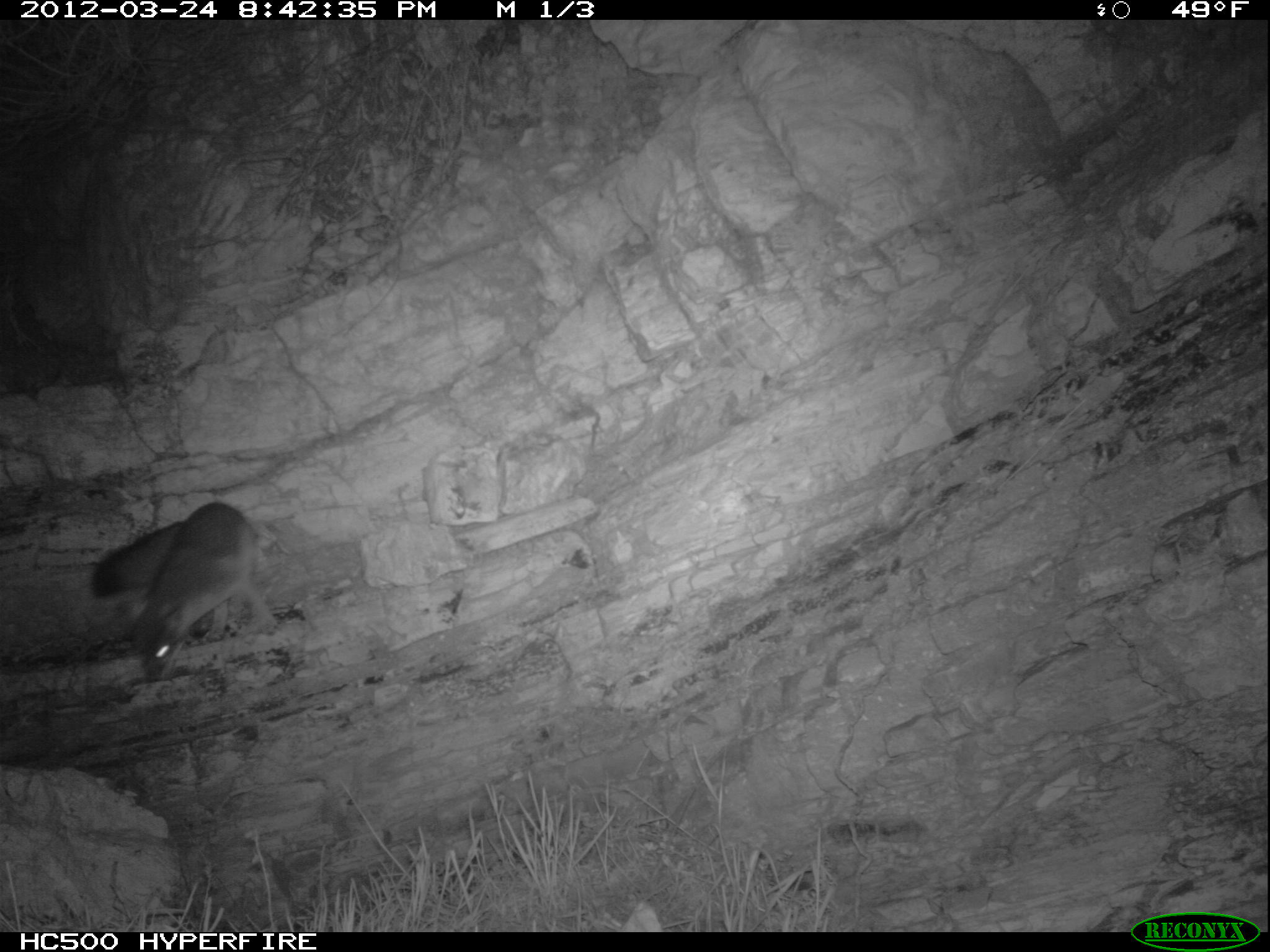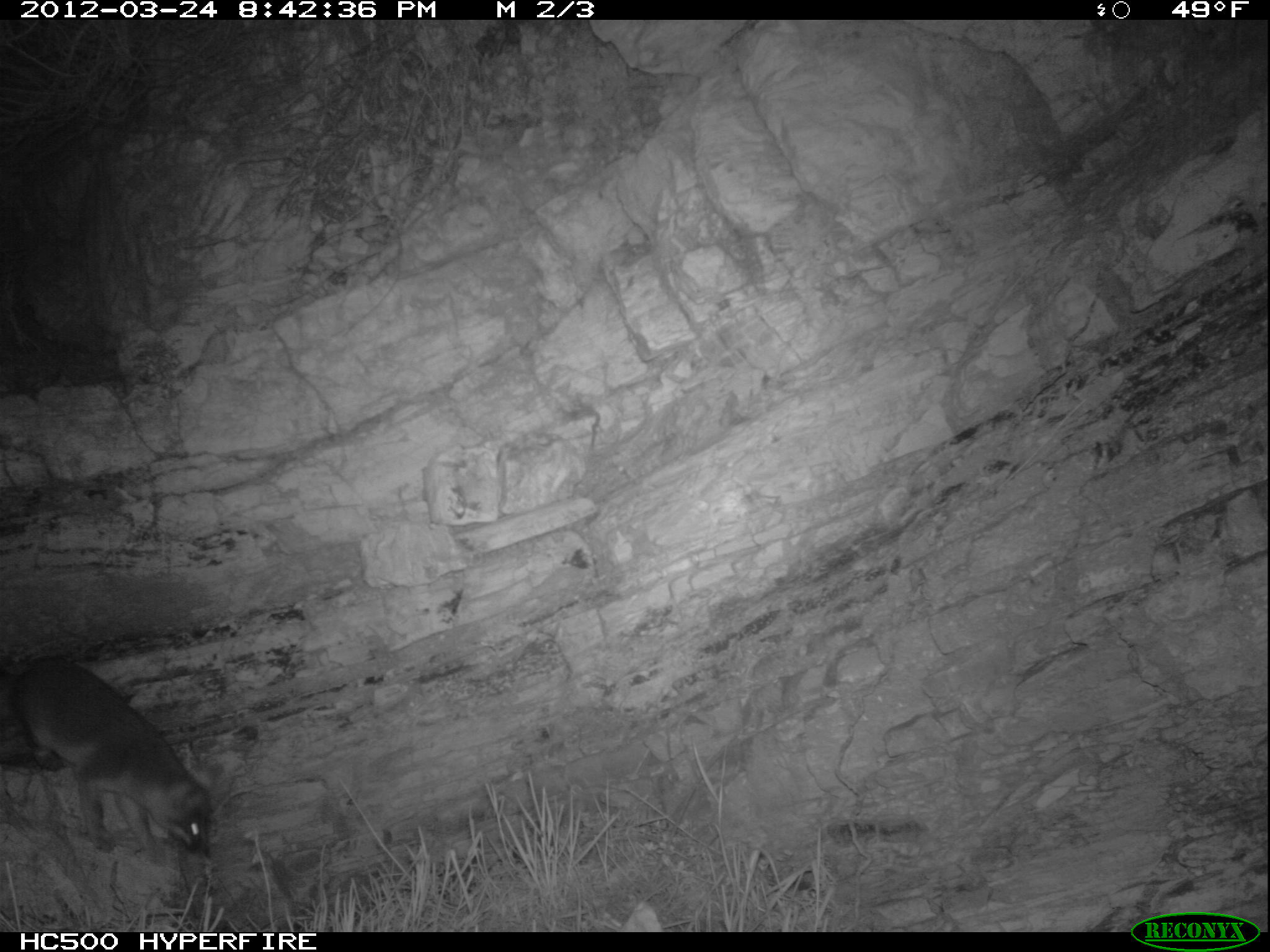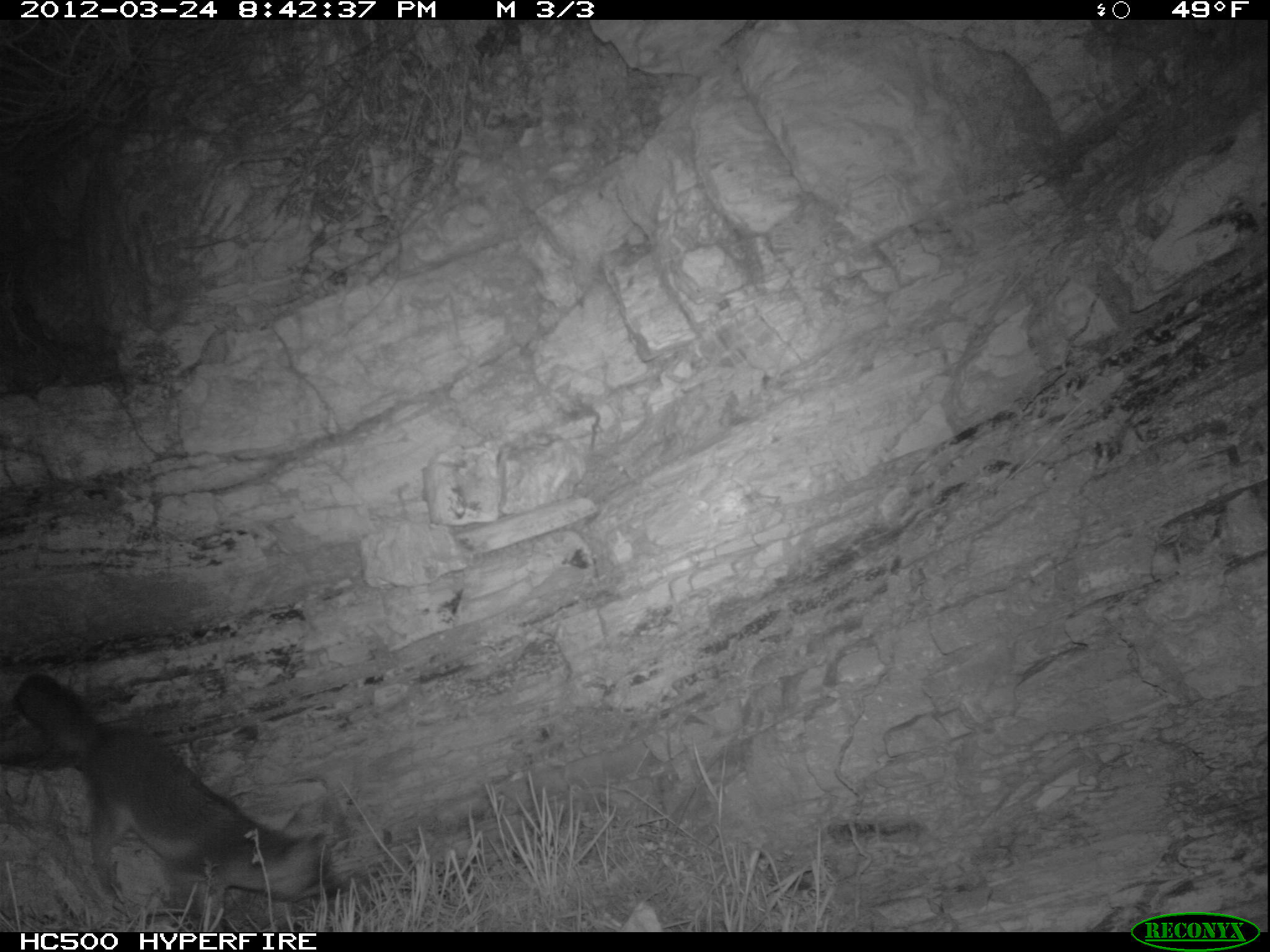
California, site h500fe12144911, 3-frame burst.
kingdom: Animalia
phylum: Chordata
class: Mammalia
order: Carnivora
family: Canidae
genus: Urocyon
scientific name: Urocyon littoralis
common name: island fox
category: fox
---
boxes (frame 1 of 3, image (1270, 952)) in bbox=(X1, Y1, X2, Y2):
fox: bbox=(90, 502, 280, 684)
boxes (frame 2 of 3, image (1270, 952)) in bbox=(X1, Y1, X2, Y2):
fox: bbox=(9, 655, 215, 868)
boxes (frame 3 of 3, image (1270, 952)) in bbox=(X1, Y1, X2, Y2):
fox: bbox=(11, 672, 337, 932)